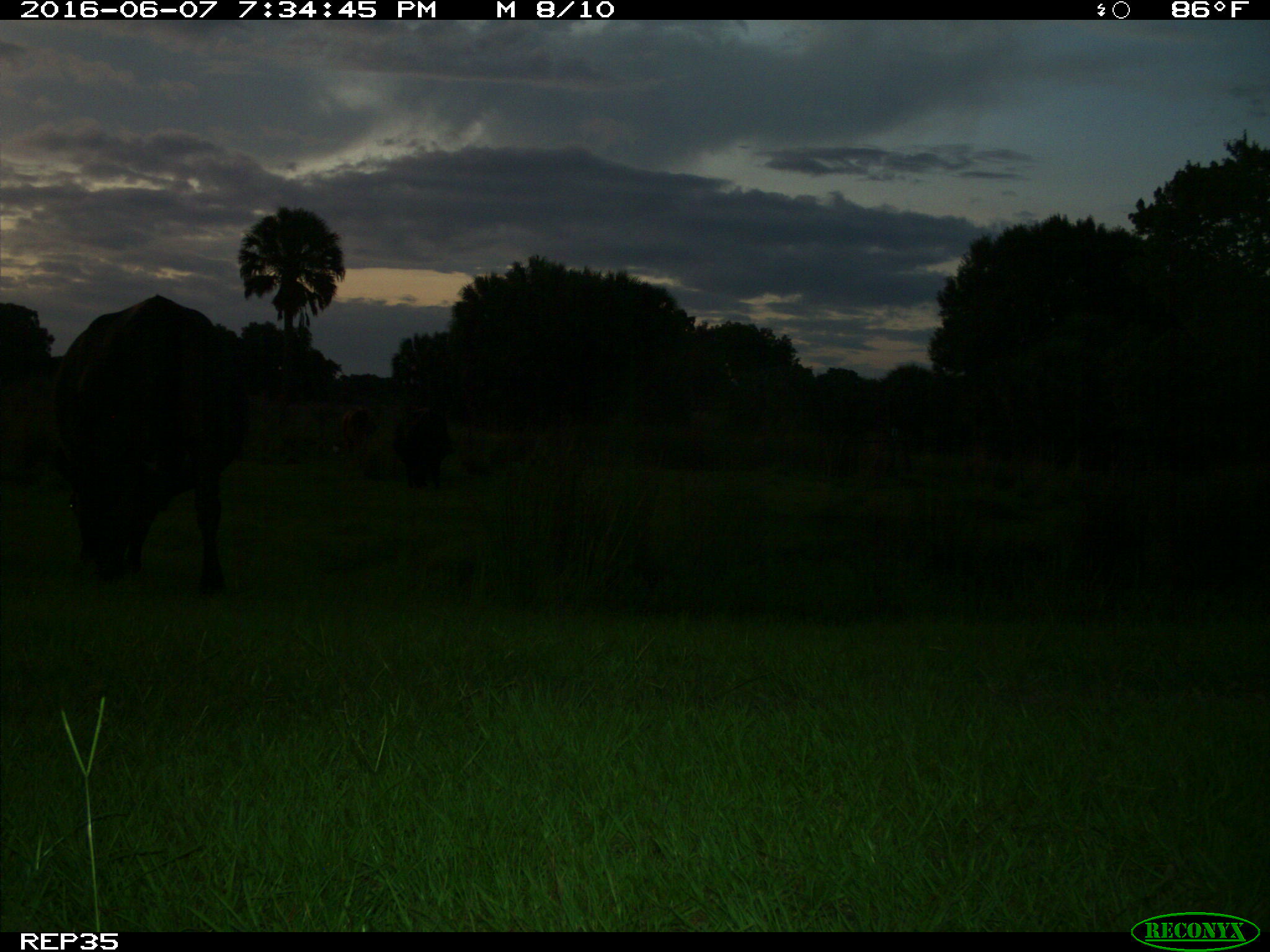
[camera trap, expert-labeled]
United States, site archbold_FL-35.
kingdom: Animalia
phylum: Chordata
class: Mammalia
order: Artiodactyla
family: Bovidae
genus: Bos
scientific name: Bos taurus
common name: domestic cow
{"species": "Bos taurus (domestic cow)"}